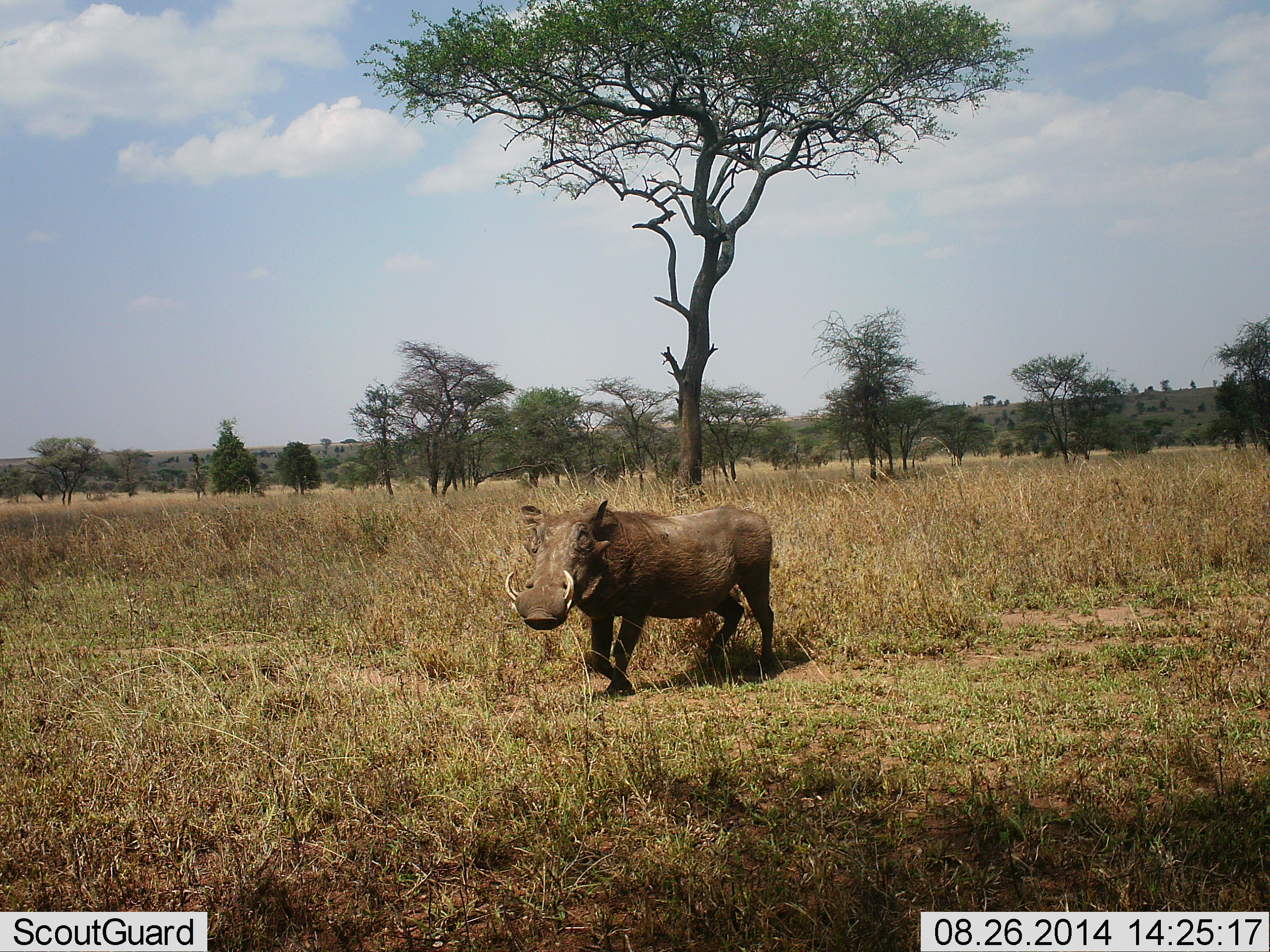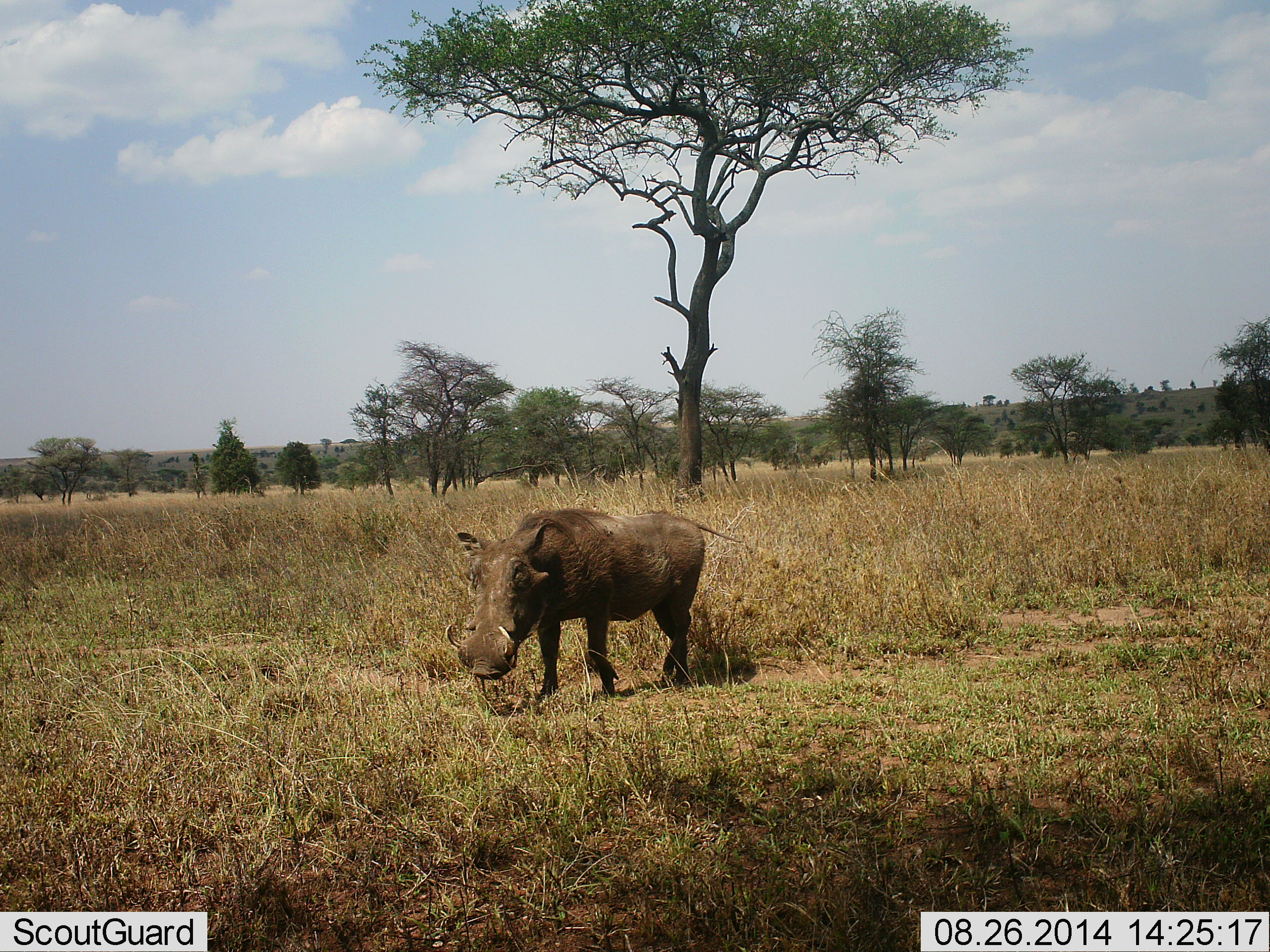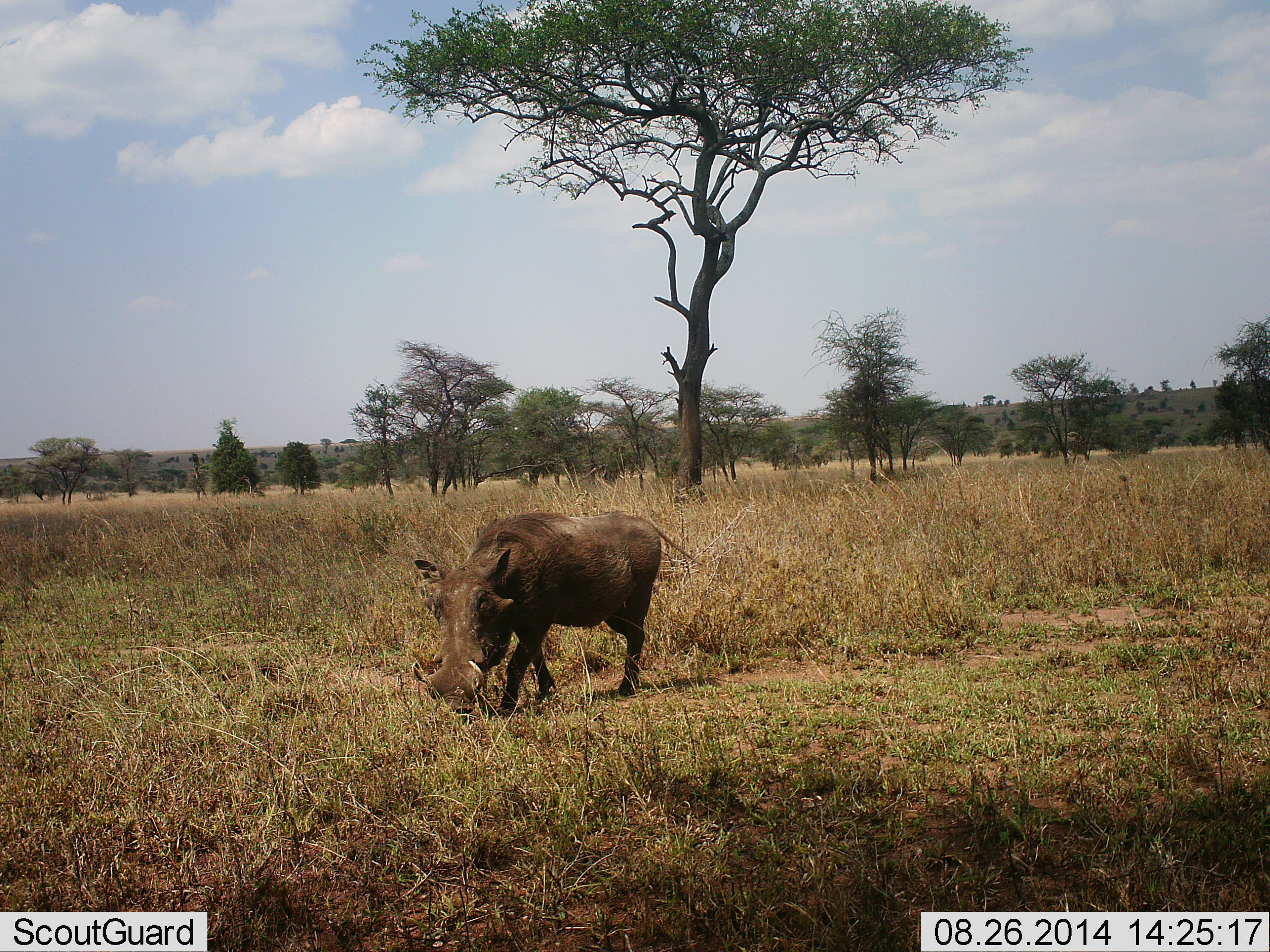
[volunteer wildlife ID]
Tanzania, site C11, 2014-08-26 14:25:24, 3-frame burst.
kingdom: Animalia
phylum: Chordata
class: Mammalia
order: Artiodactyla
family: Suidae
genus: Phacochoerus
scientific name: Phacochoerus africanus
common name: warthog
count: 1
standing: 10%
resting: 0%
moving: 80%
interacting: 0%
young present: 0%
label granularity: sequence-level